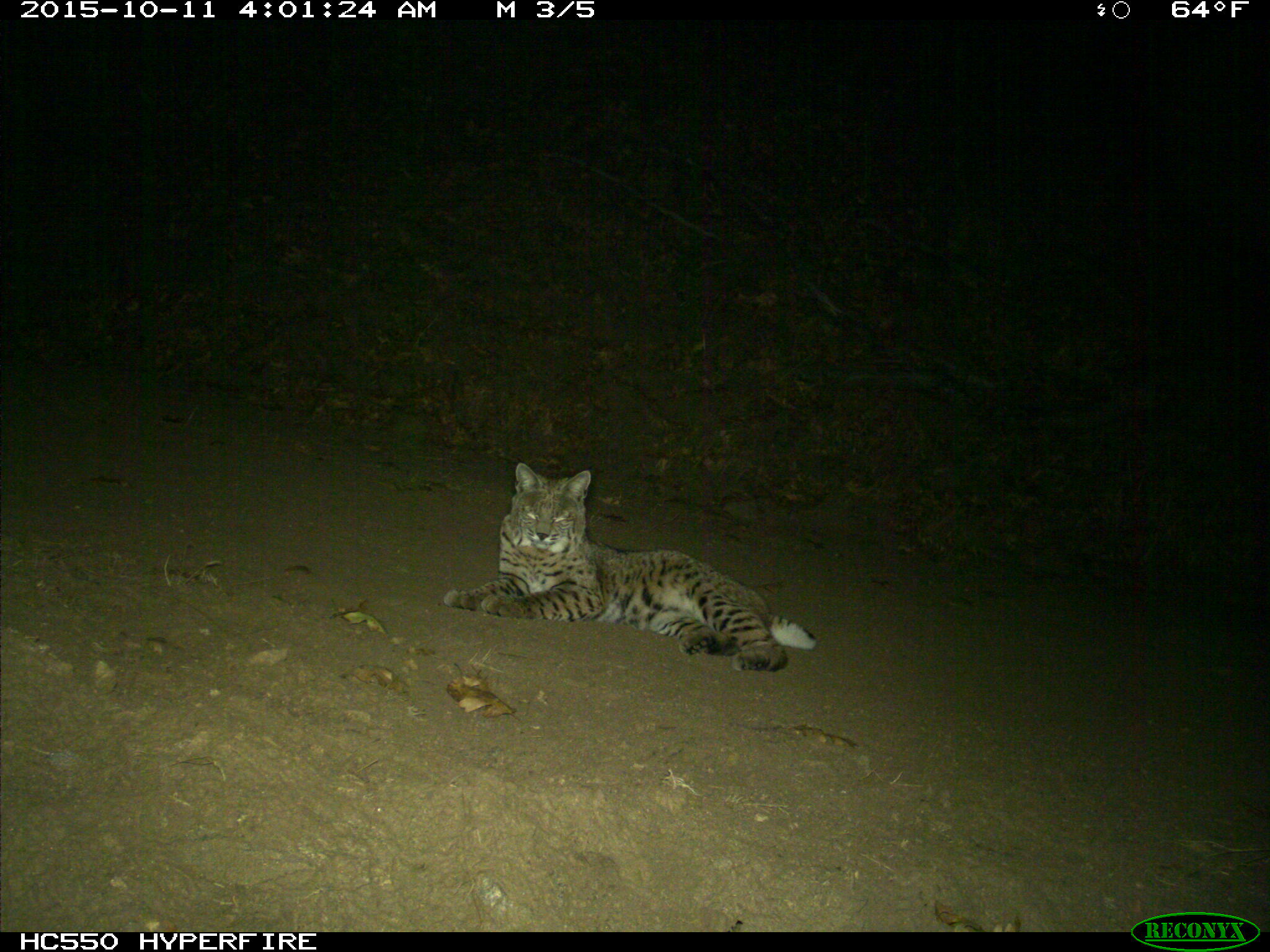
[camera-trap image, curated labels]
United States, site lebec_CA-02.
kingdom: Animalia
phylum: Chordata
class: Mammalia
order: Carnivora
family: Felidae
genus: Lynx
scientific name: Lynx rufus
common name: bobcat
Lynx rufus (bobcat).